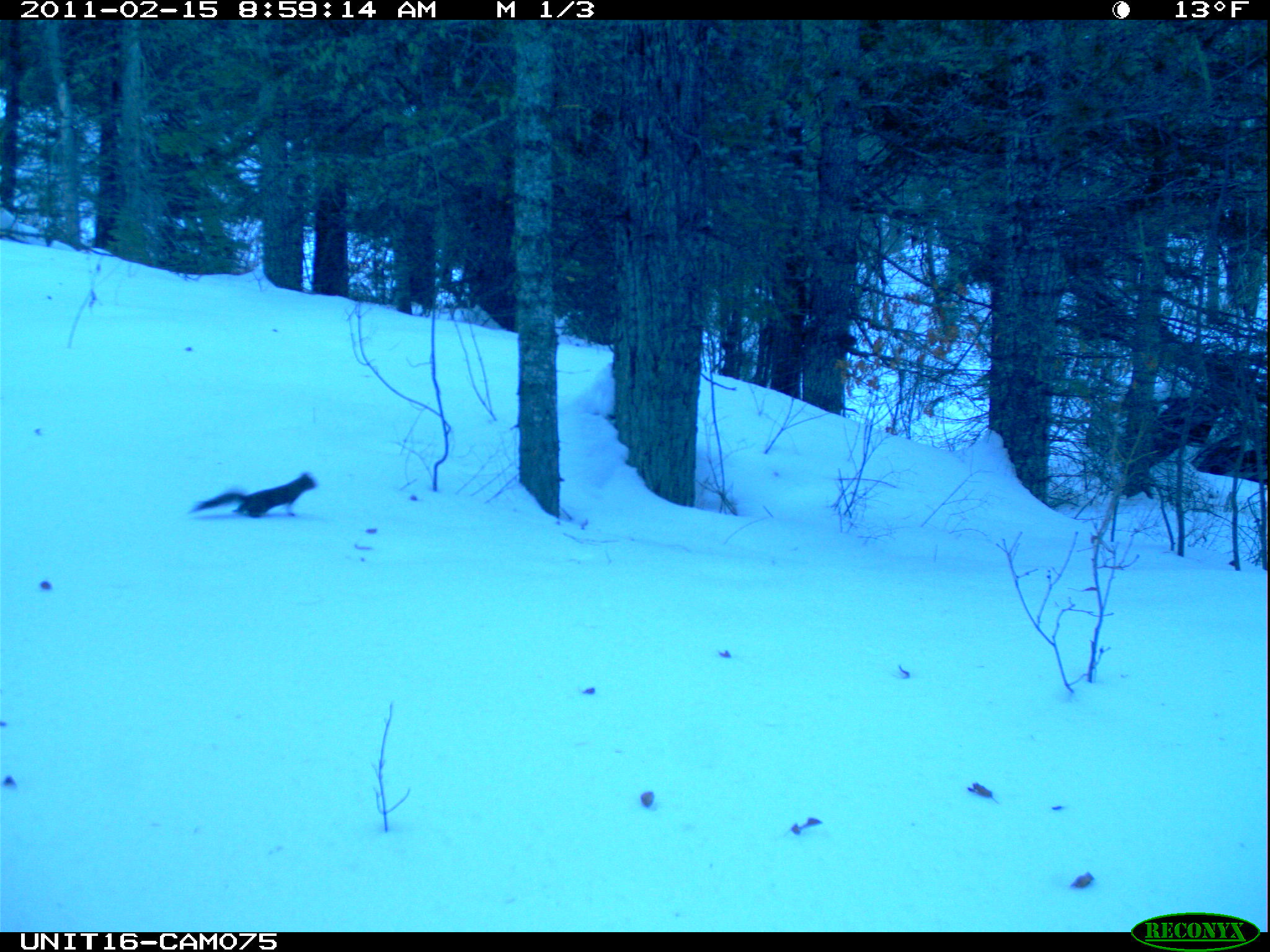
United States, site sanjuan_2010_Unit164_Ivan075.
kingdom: Animalia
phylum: Chordata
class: Mammalia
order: Rodentia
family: Sciuridae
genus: Tamiasciurus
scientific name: Tamiasciurus hudsonicus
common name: american red squirrel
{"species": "Tamiasciurus hudsonicus (american red squirrel)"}